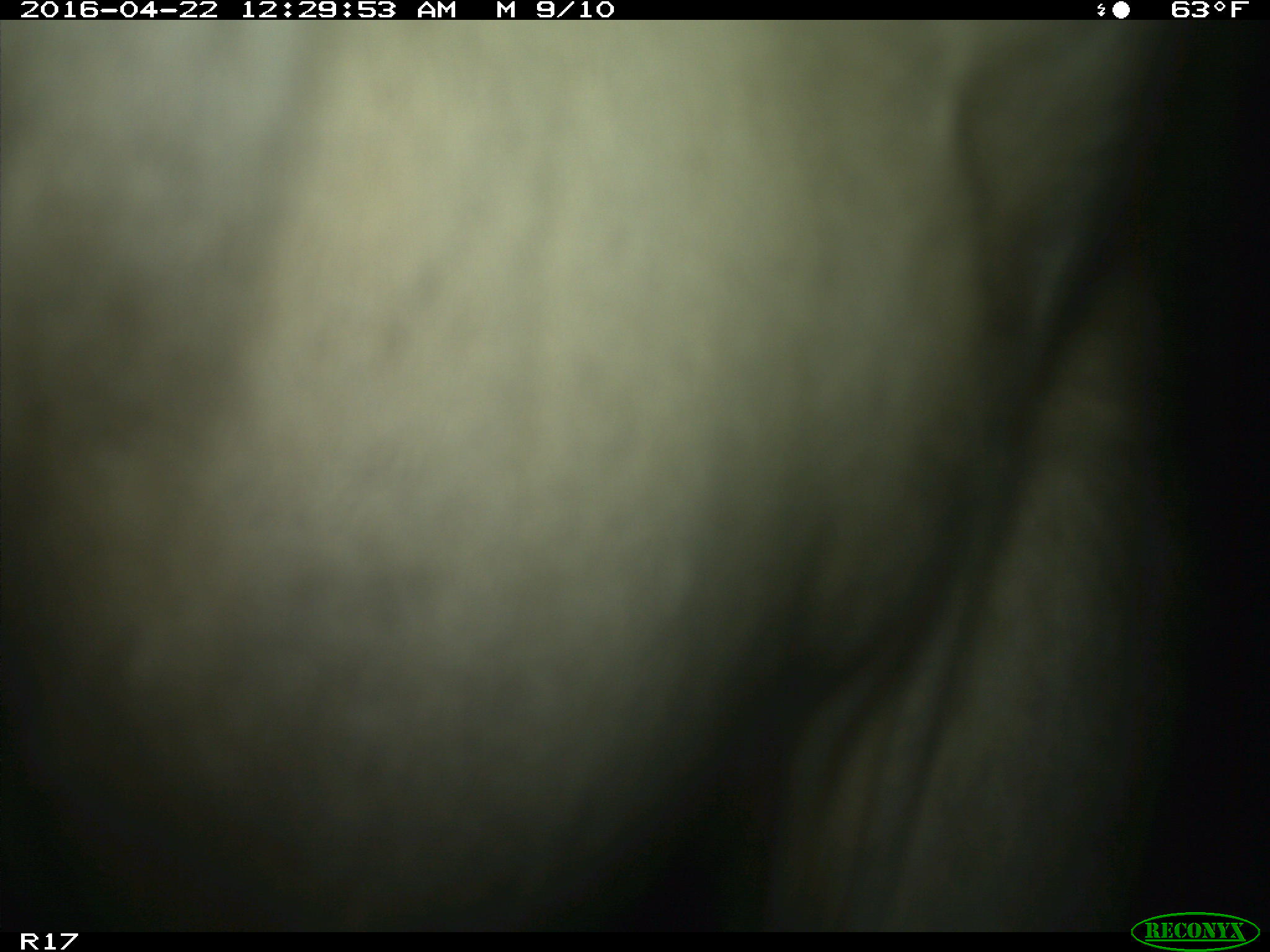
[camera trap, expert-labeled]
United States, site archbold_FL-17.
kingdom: Animalia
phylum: Chordata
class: Mammalia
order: Artiodactyla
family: Bovidae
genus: Bos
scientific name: Bos taurus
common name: domestic cow